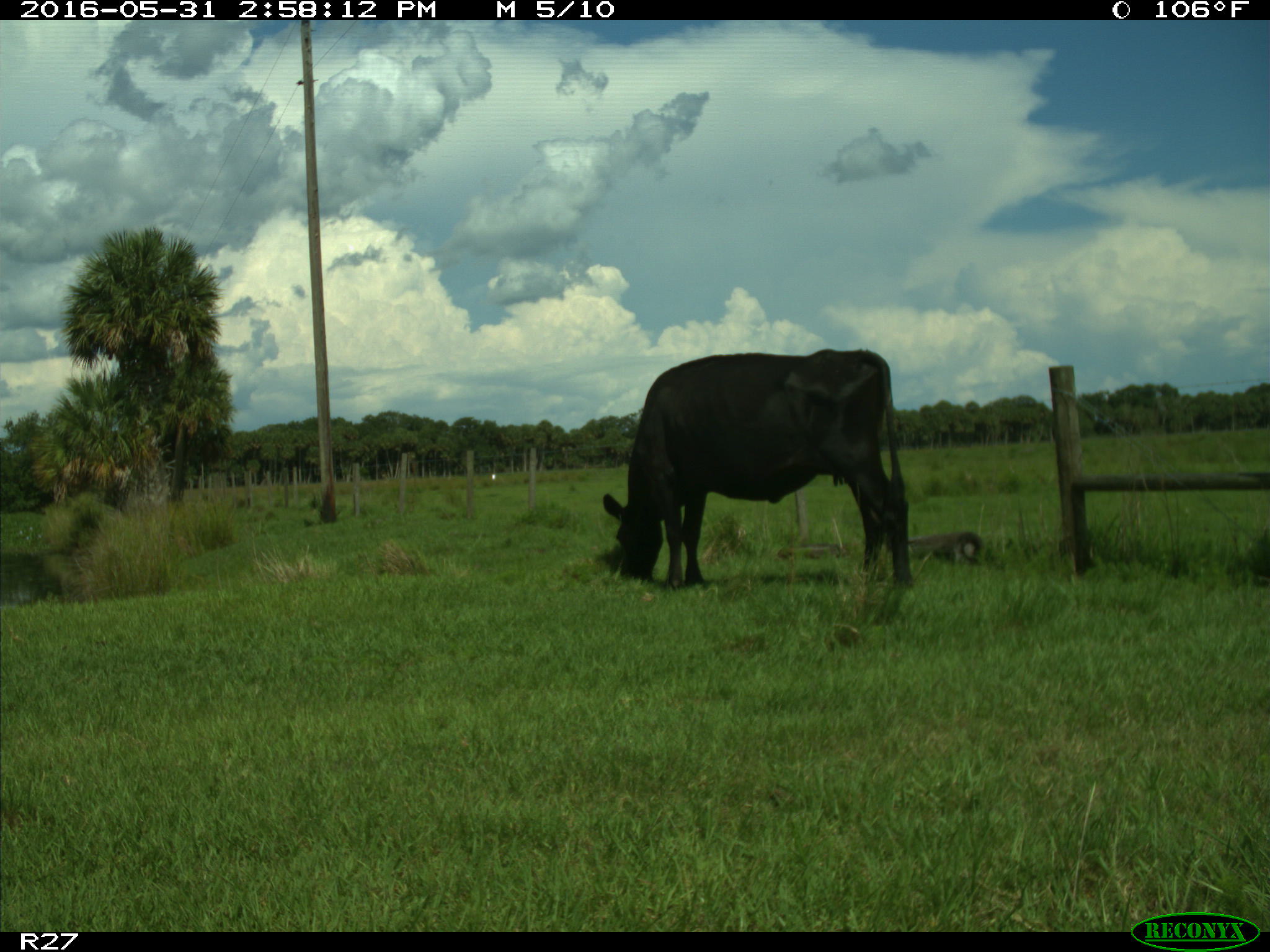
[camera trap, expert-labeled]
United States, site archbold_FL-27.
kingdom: Animalia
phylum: Chordata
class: Mammalia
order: Artiodactyla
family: Bovidae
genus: Bos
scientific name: Bos taurus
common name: domestic cow